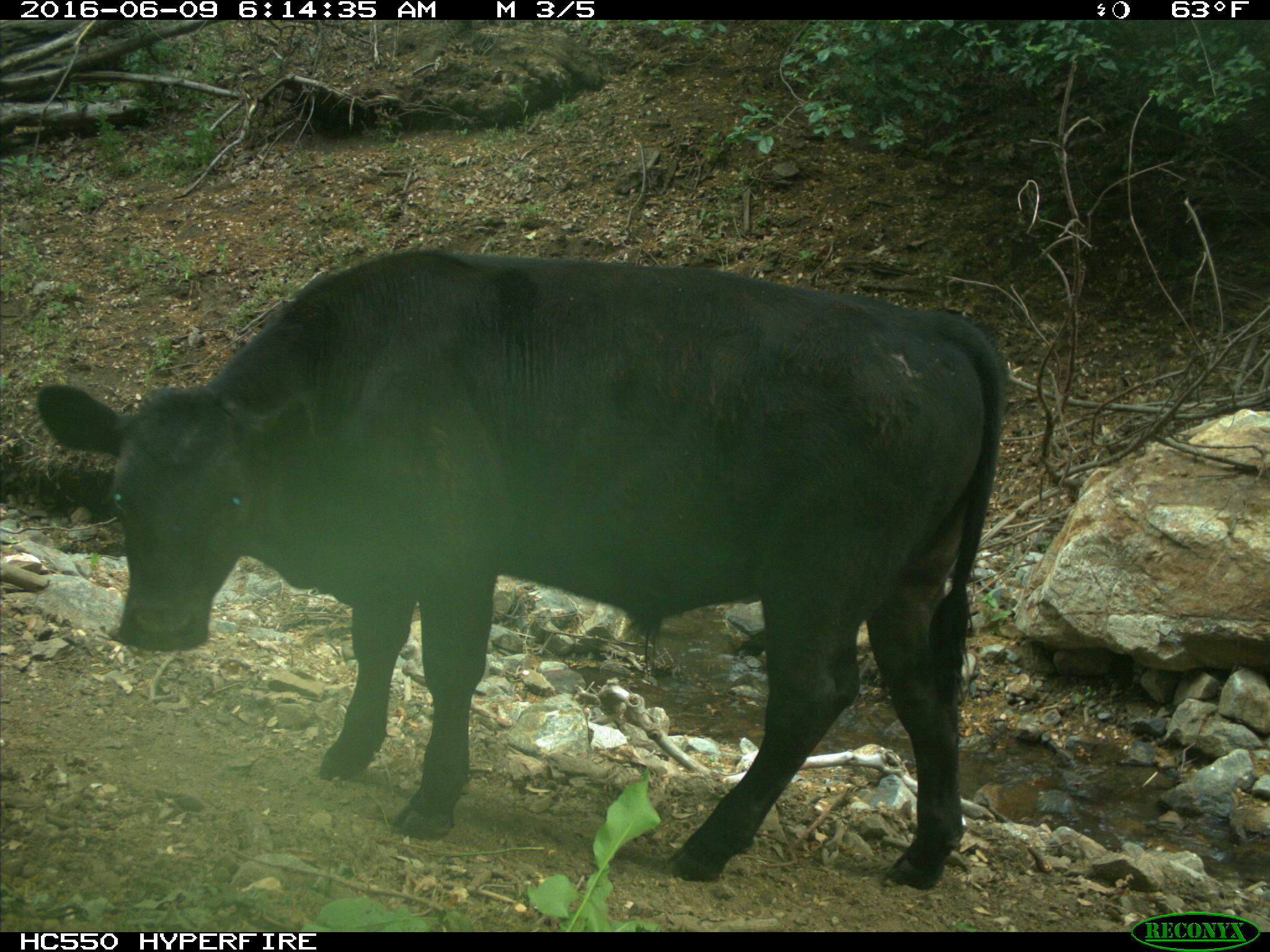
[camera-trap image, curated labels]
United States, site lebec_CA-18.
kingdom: Animalia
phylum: Chordata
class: Mammalia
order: Artiodactyla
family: Bovidae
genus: Bos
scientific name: Bos taurus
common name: domestic cow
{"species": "Bos taurus (domestic cow)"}